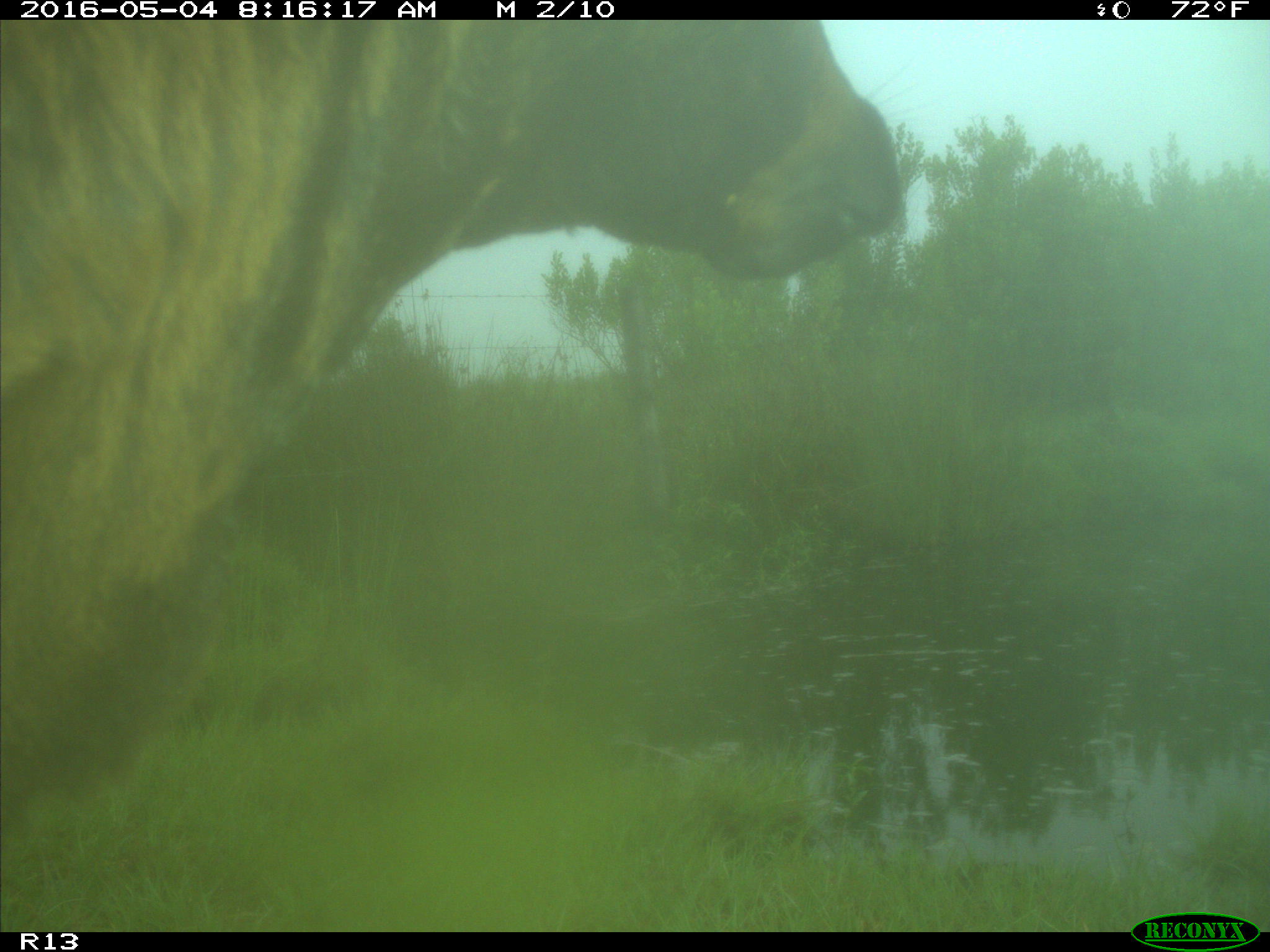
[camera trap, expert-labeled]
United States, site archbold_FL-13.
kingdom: Animalia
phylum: Chordata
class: Mammalia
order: Artiodactyla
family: Bovidae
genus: Bos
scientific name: Bos taurus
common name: domestic cow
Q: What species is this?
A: Bos taurus (domestic cow).